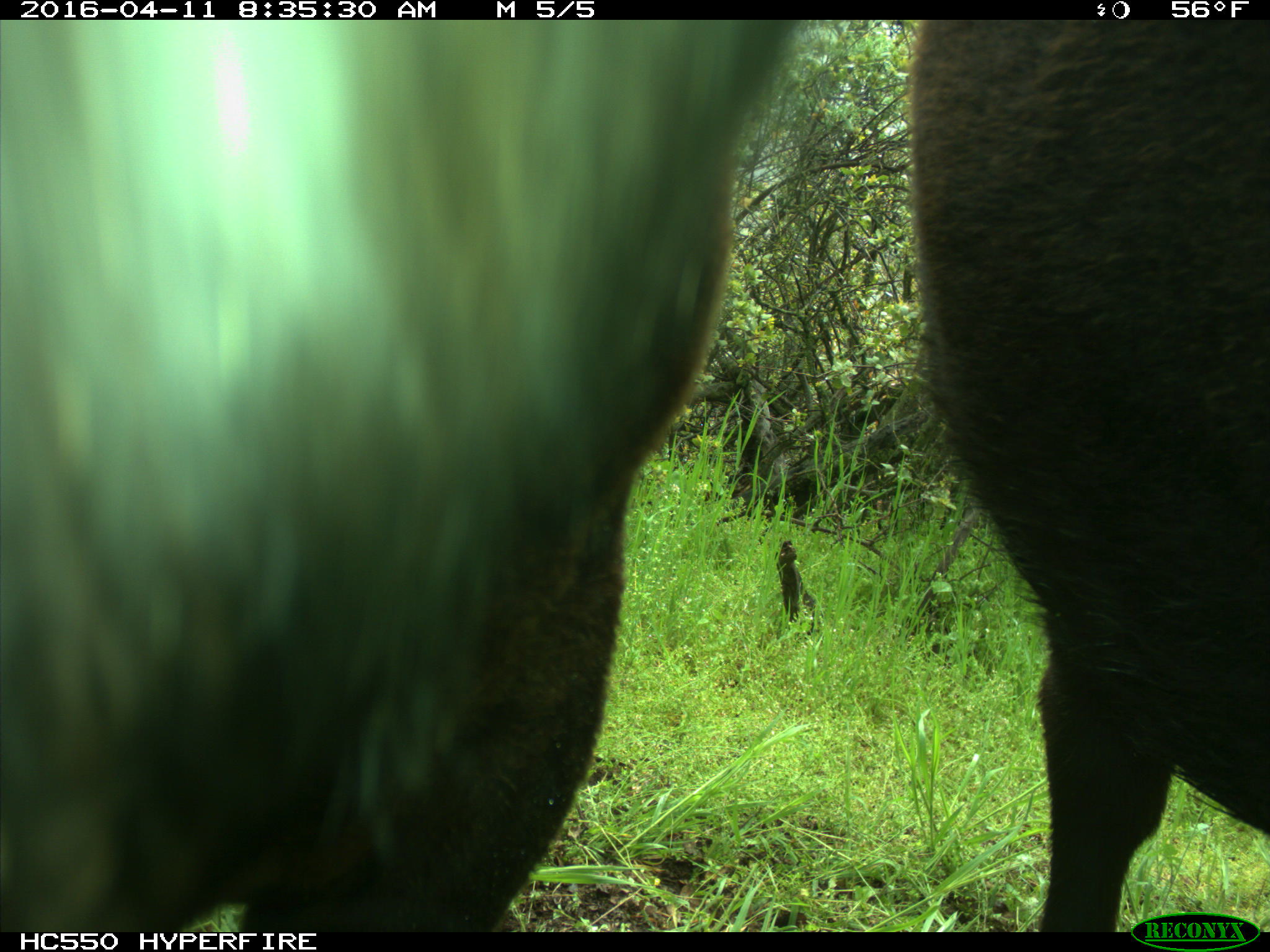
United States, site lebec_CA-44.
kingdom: Animalia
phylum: Chordata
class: Mammalia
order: Artiodactyla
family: Bovidae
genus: Bos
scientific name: Bos taurus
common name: domestic cow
Bos taurus (domestic cow).